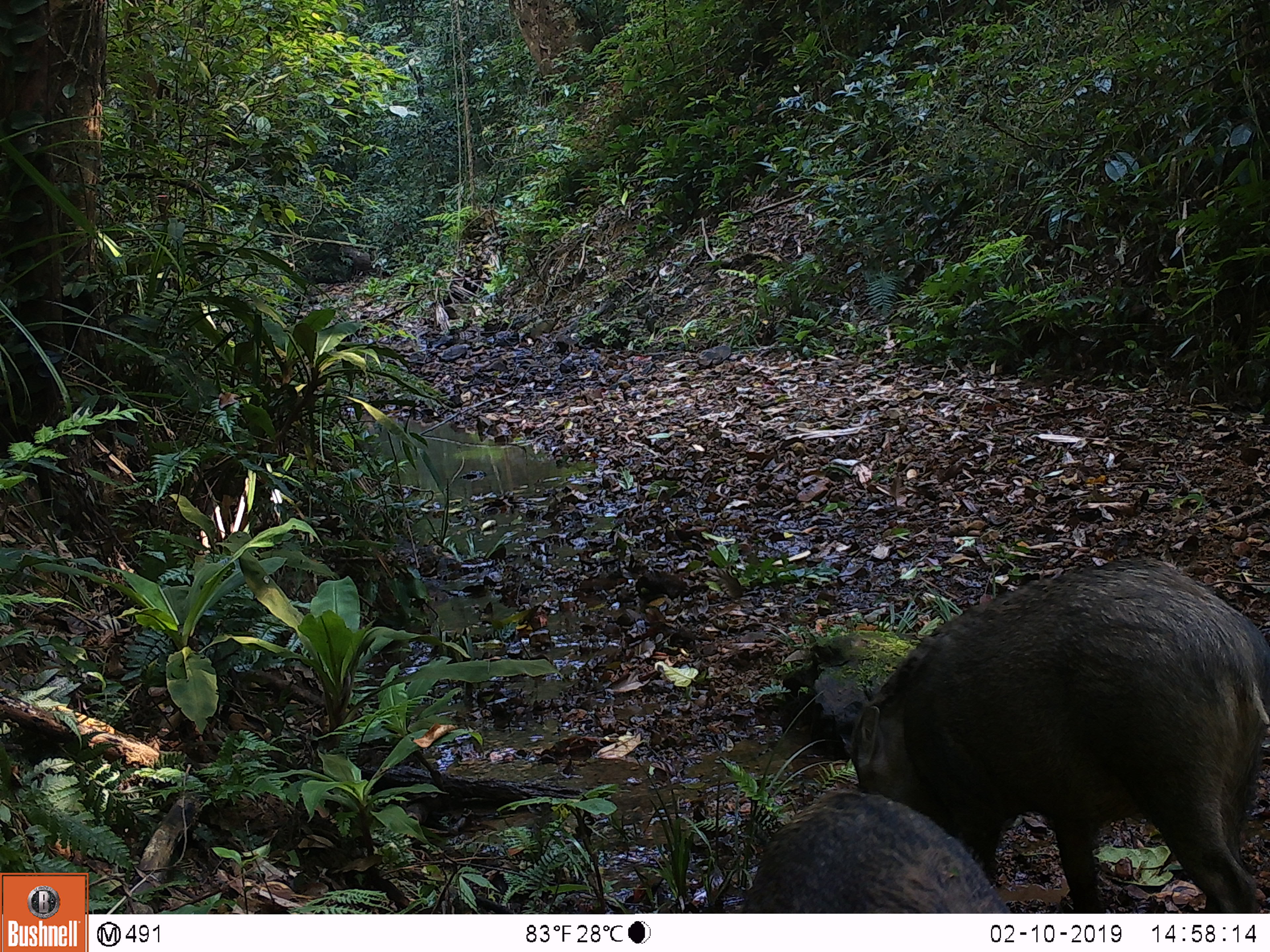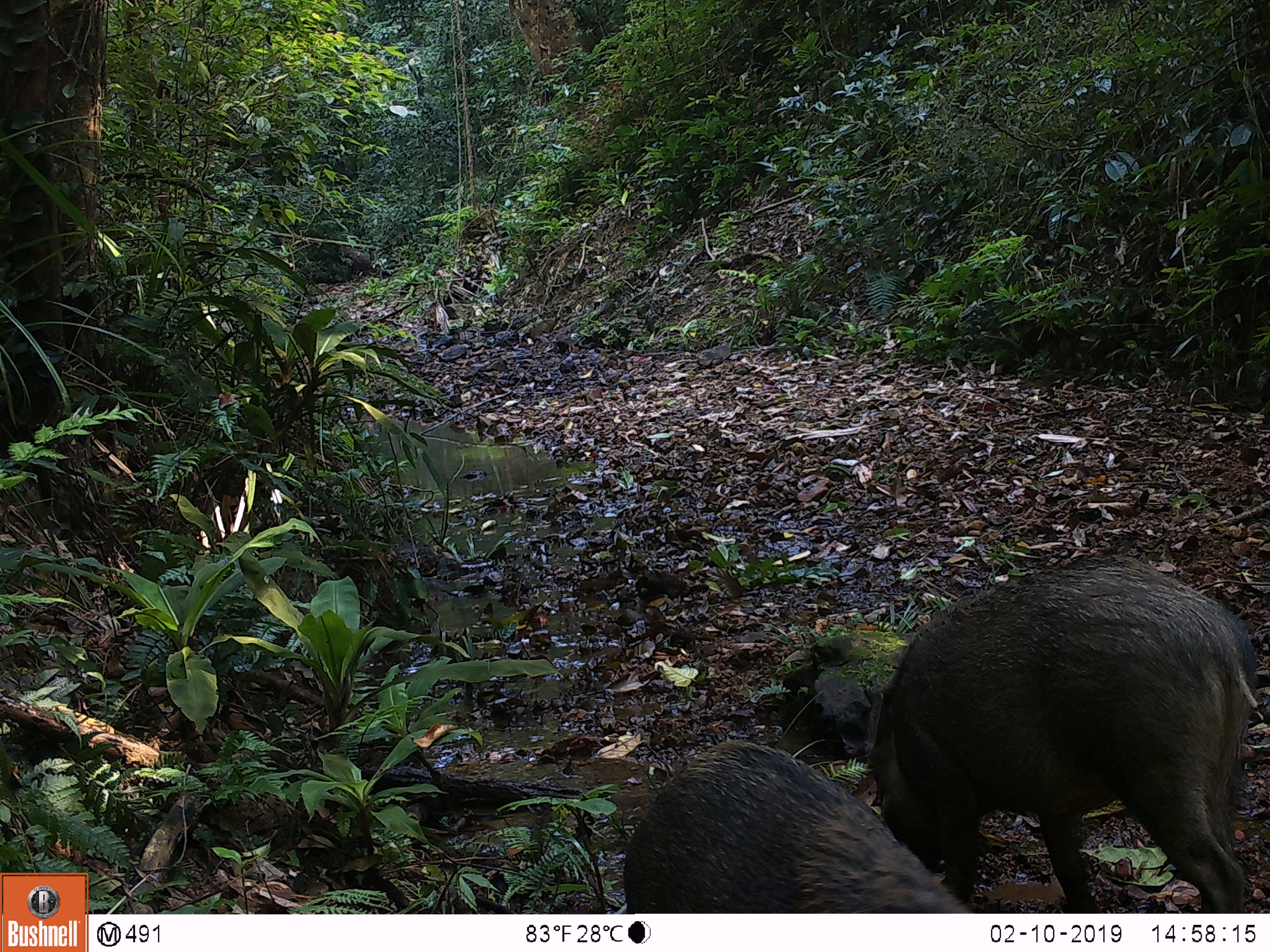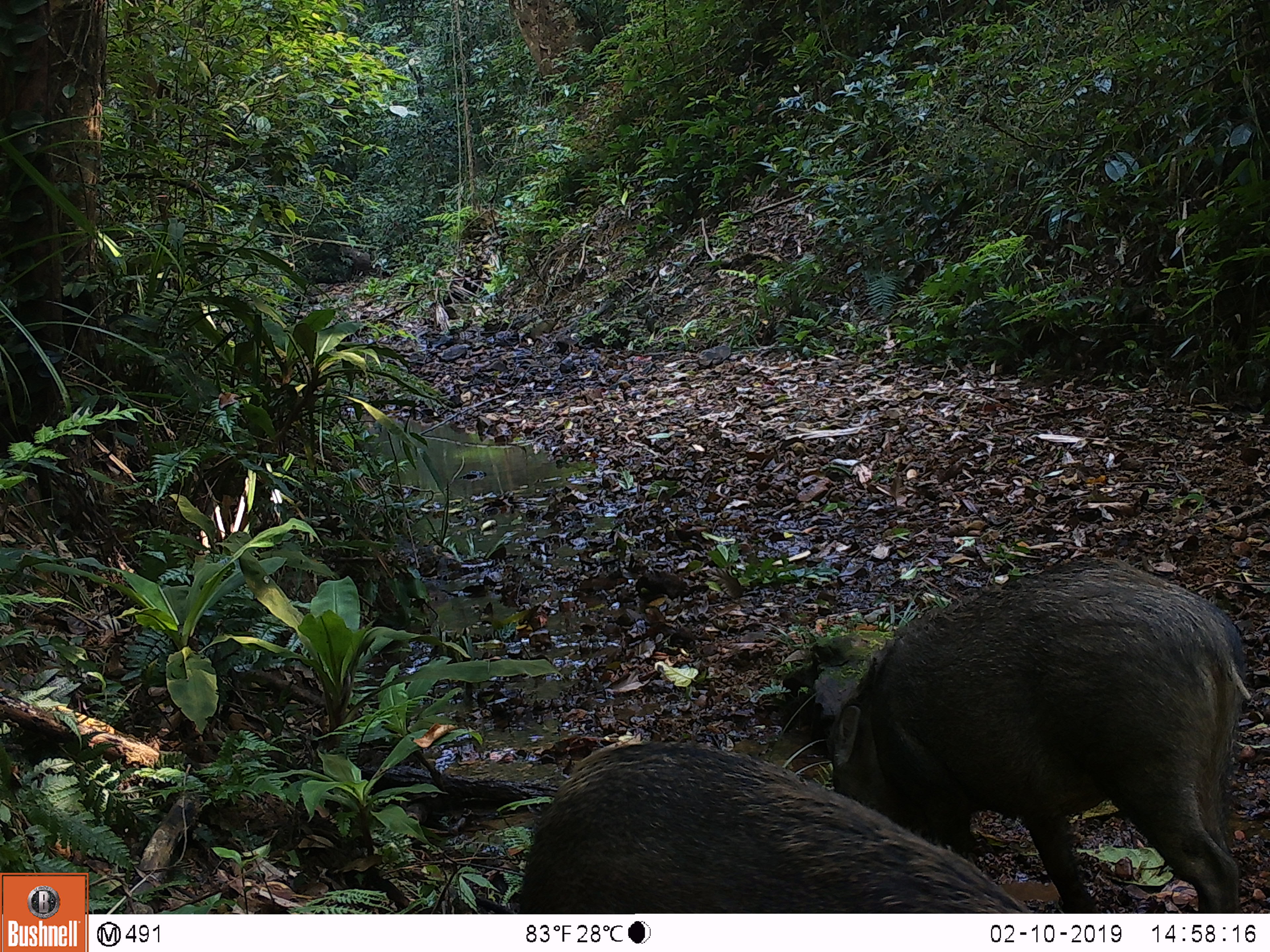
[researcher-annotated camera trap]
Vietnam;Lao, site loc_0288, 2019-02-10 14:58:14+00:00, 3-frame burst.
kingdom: Animalia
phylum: Chordata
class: Mammalia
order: Artiodactyla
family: Suidae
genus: Sus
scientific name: Sus scrofa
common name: eurasian wild pig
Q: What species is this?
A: Eurasian wild pig (Sus scrofa).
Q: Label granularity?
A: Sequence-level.